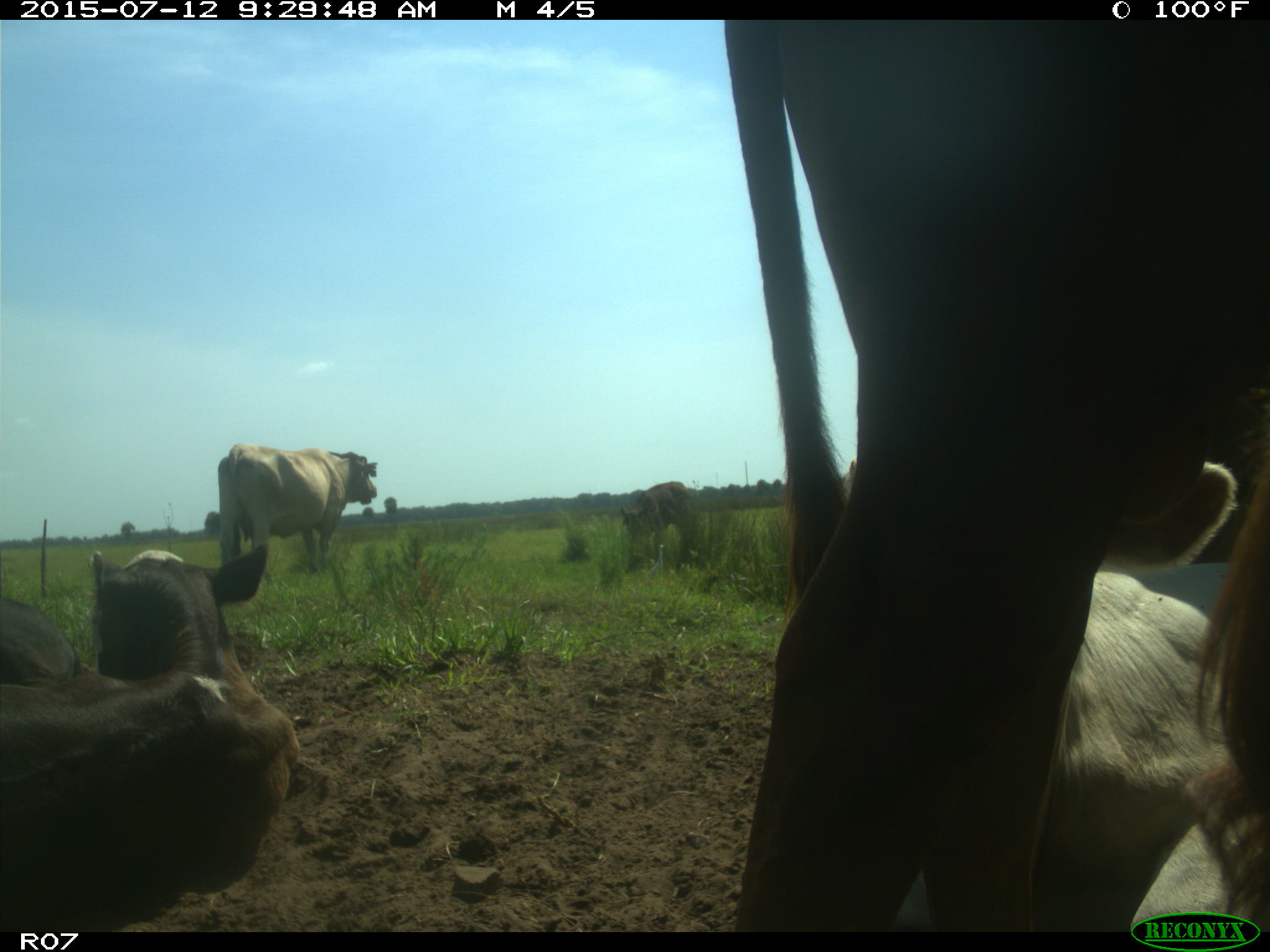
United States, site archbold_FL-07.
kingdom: Animalia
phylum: Chordata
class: Mammalia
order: Artiodactyla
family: Bovidae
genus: Bos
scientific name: Bos taurus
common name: domestic cow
Bos taurus (domestic cow).